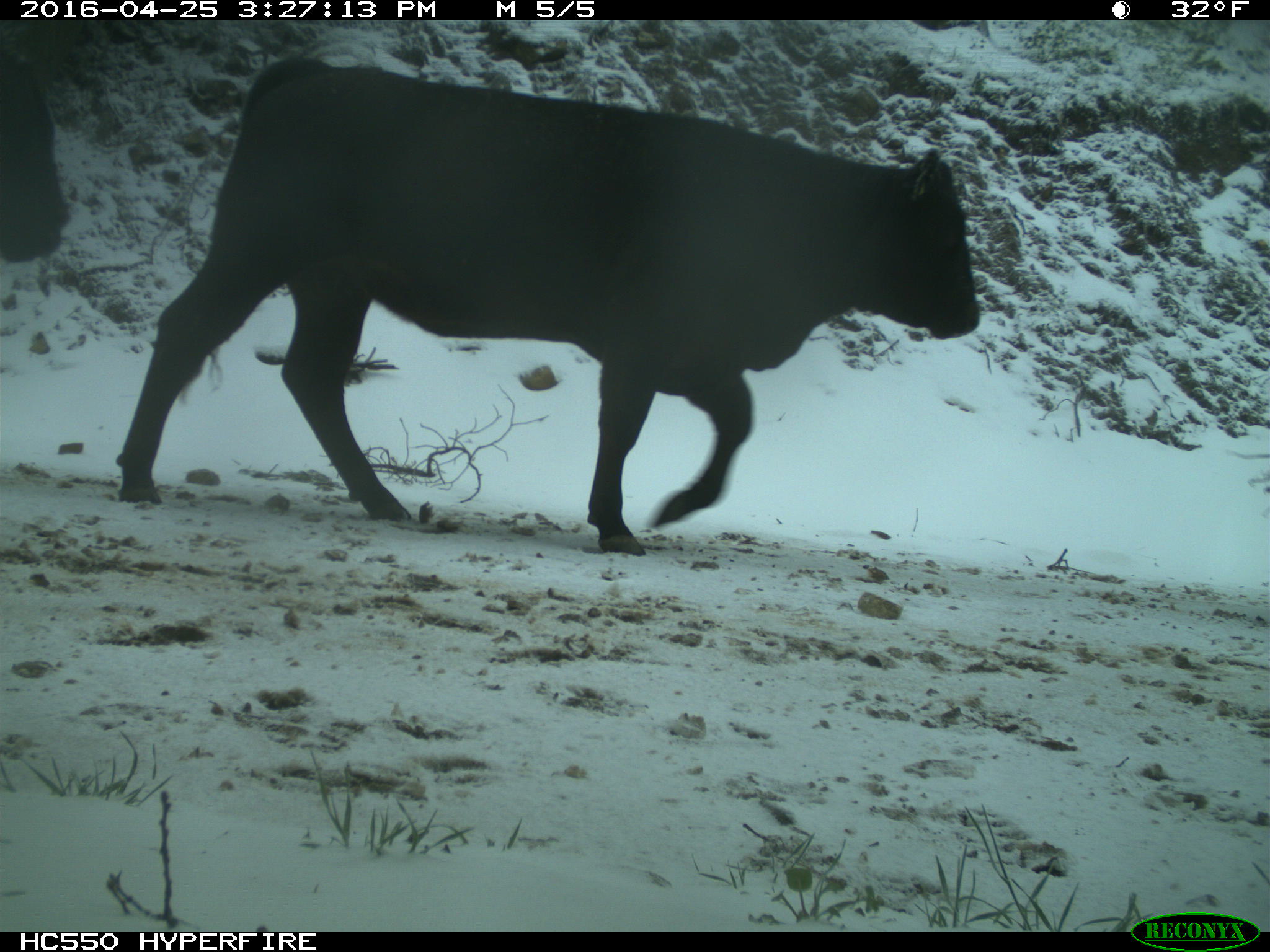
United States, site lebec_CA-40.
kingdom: Animalia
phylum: Chordata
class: Mammalia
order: Artiodactyla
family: Bovidae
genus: Bos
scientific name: Bos taurus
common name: domestic cow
Bos taurus (domestic cow).